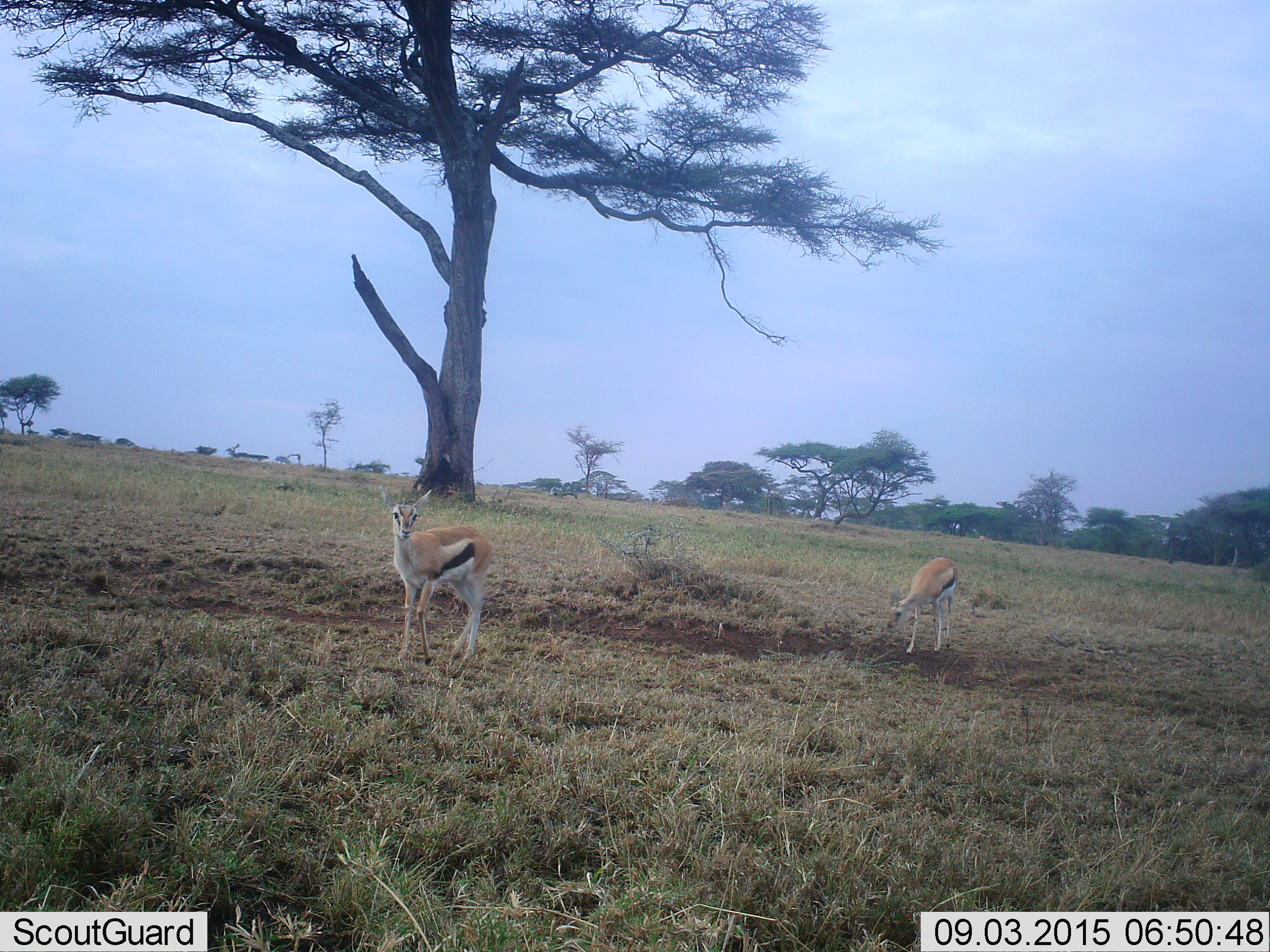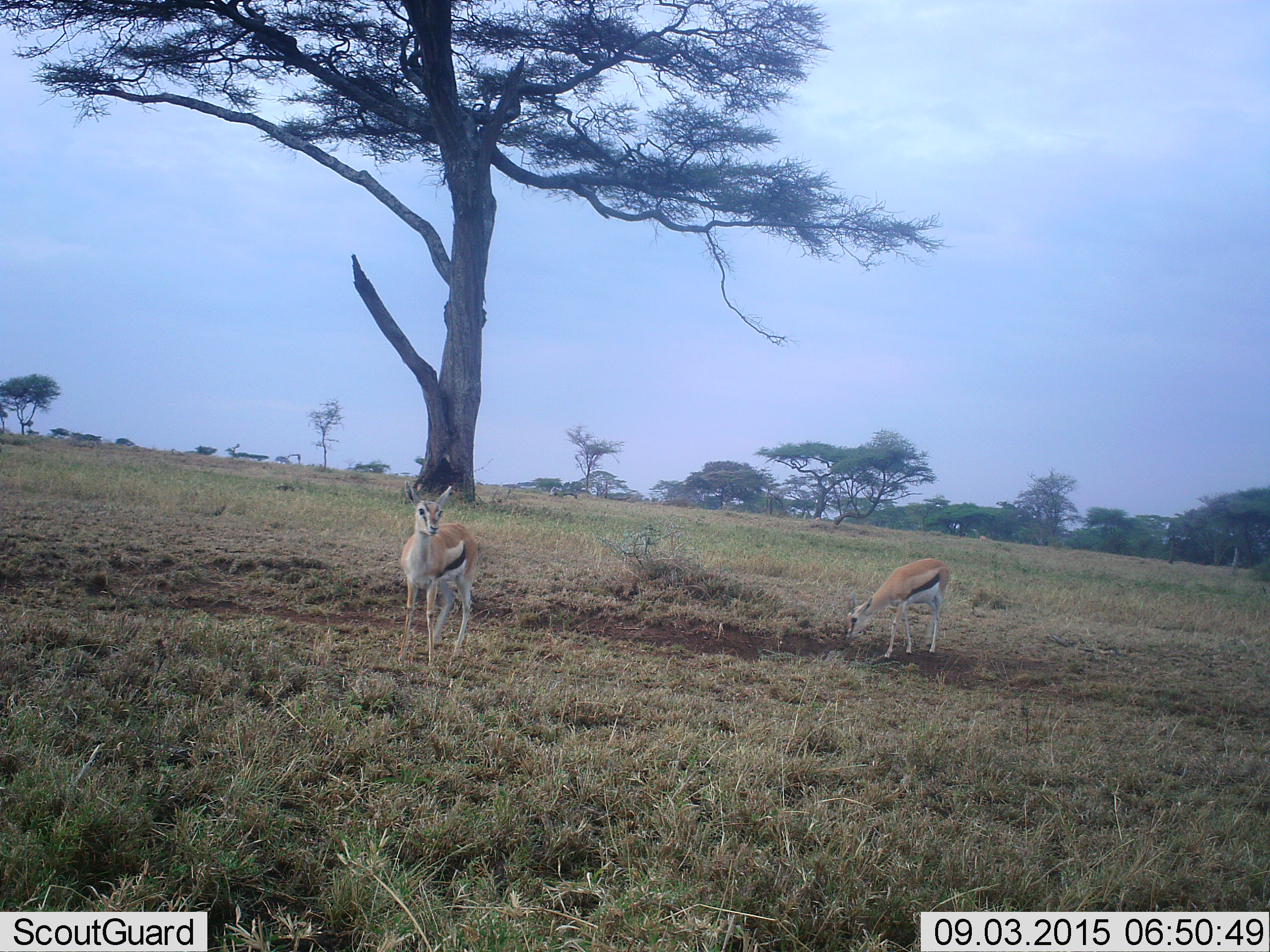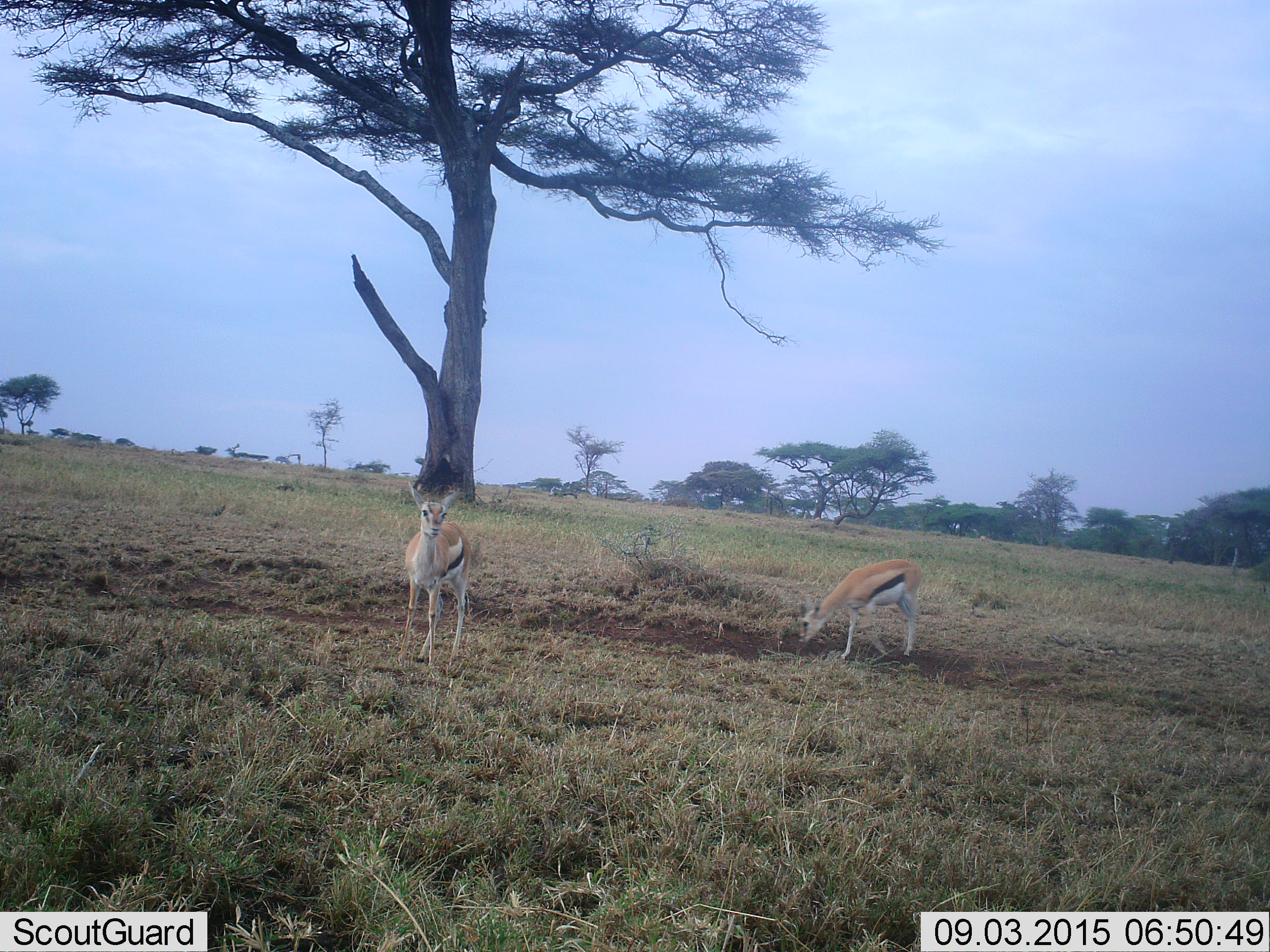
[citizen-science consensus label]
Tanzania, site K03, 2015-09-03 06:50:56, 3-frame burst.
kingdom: Animalia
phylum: Chordata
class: Mammalia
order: Artiodactyla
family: Bovidae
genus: Eudorcas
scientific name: Eudorcas thomsonii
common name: thomson's gazelle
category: gazellethomsons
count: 2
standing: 67%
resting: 0%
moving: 50%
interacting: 0%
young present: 0%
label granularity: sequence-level